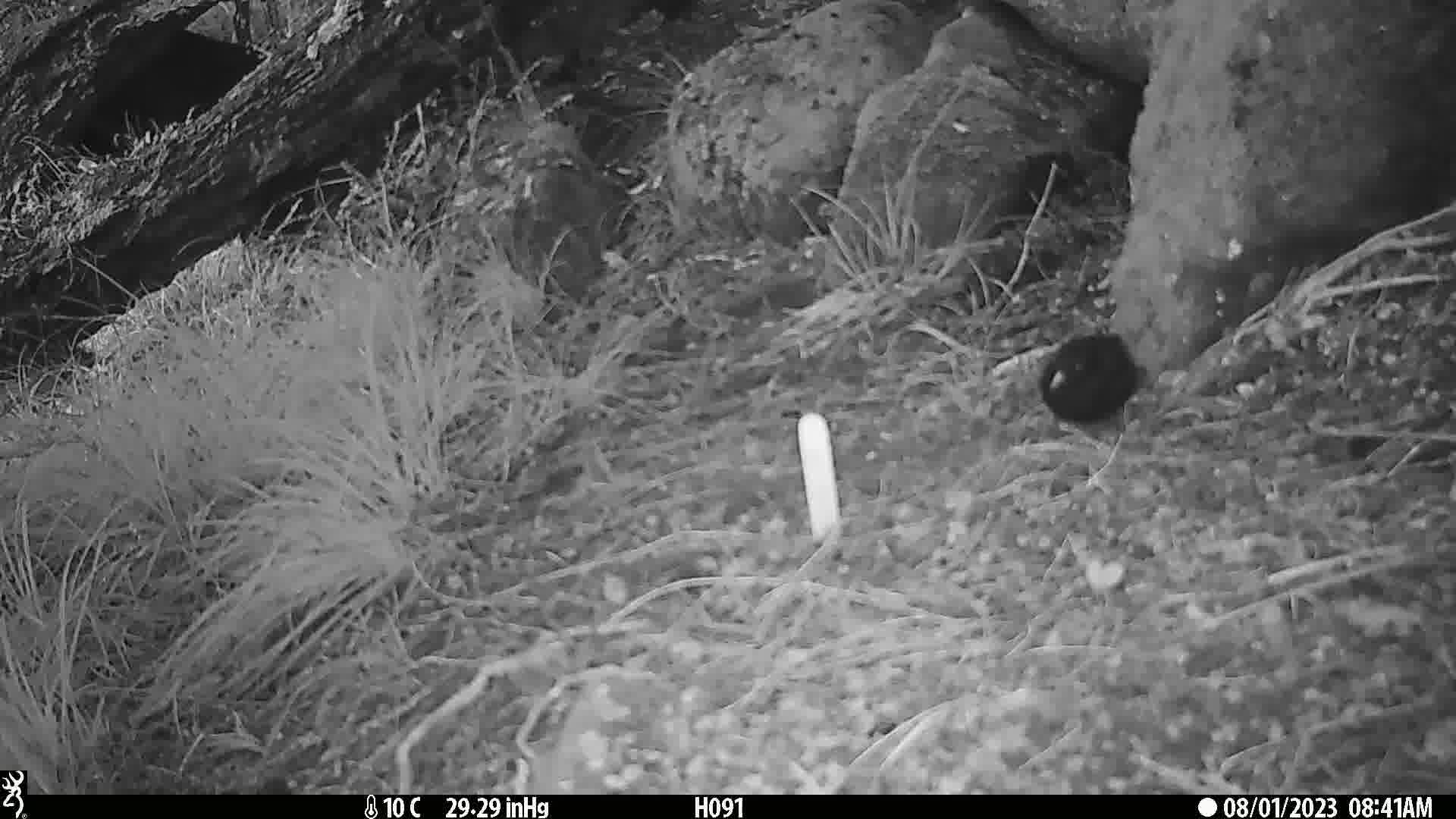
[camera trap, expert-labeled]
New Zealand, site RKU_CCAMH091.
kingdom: Animalia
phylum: Chordata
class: Aves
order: Passeriformes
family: Turdidae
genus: Turdus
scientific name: Turdus merula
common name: eurasian blackbird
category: blackbird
Blackbird (eurasian blackbird) (Turdus merula).